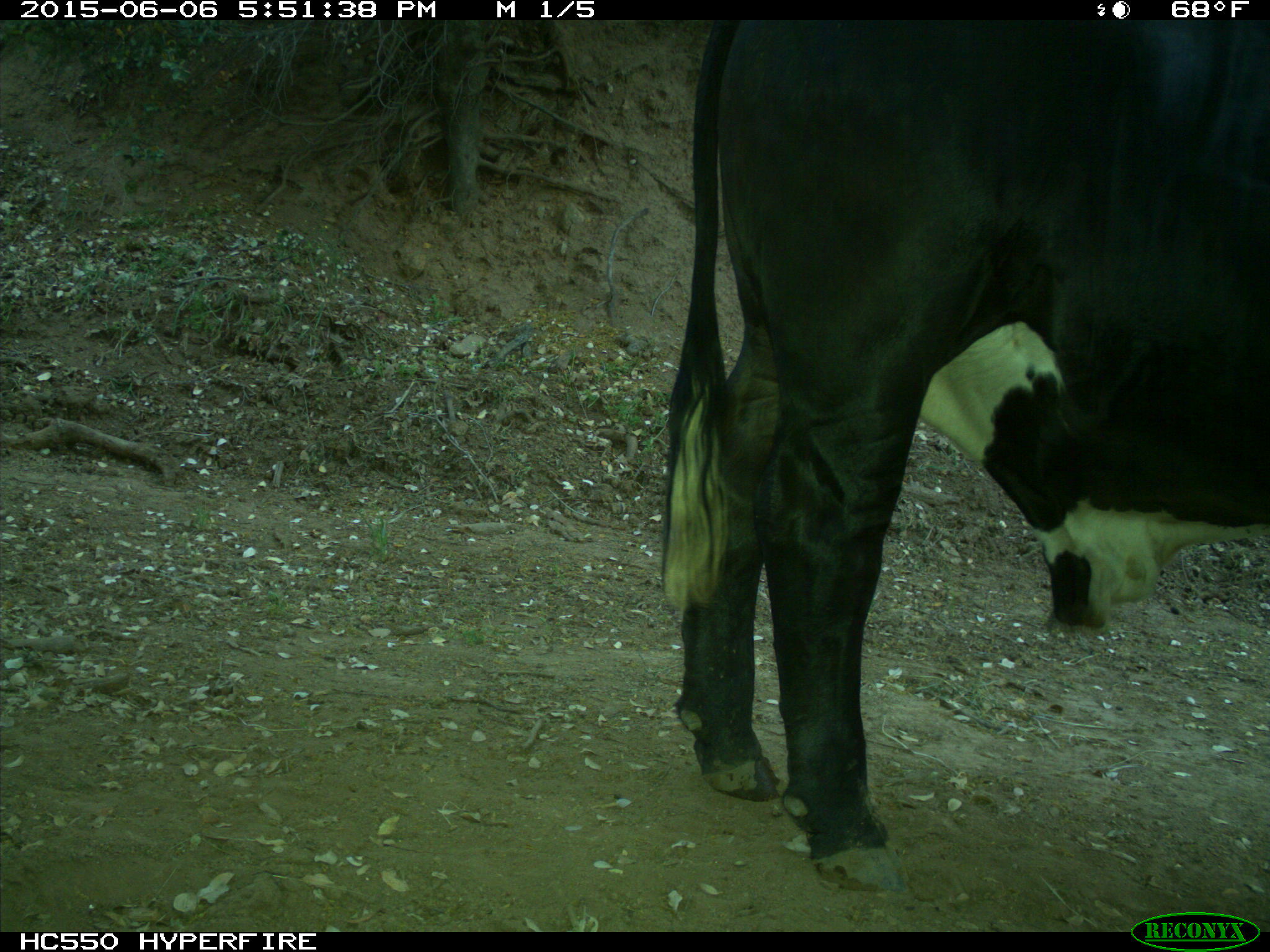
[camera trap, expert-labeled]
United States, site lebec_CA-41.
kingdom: Animalia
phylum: Chordata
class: Mammalia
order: Artiodactyla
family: Bovidae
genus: Bos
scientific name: Bos taurus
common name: domestic cow